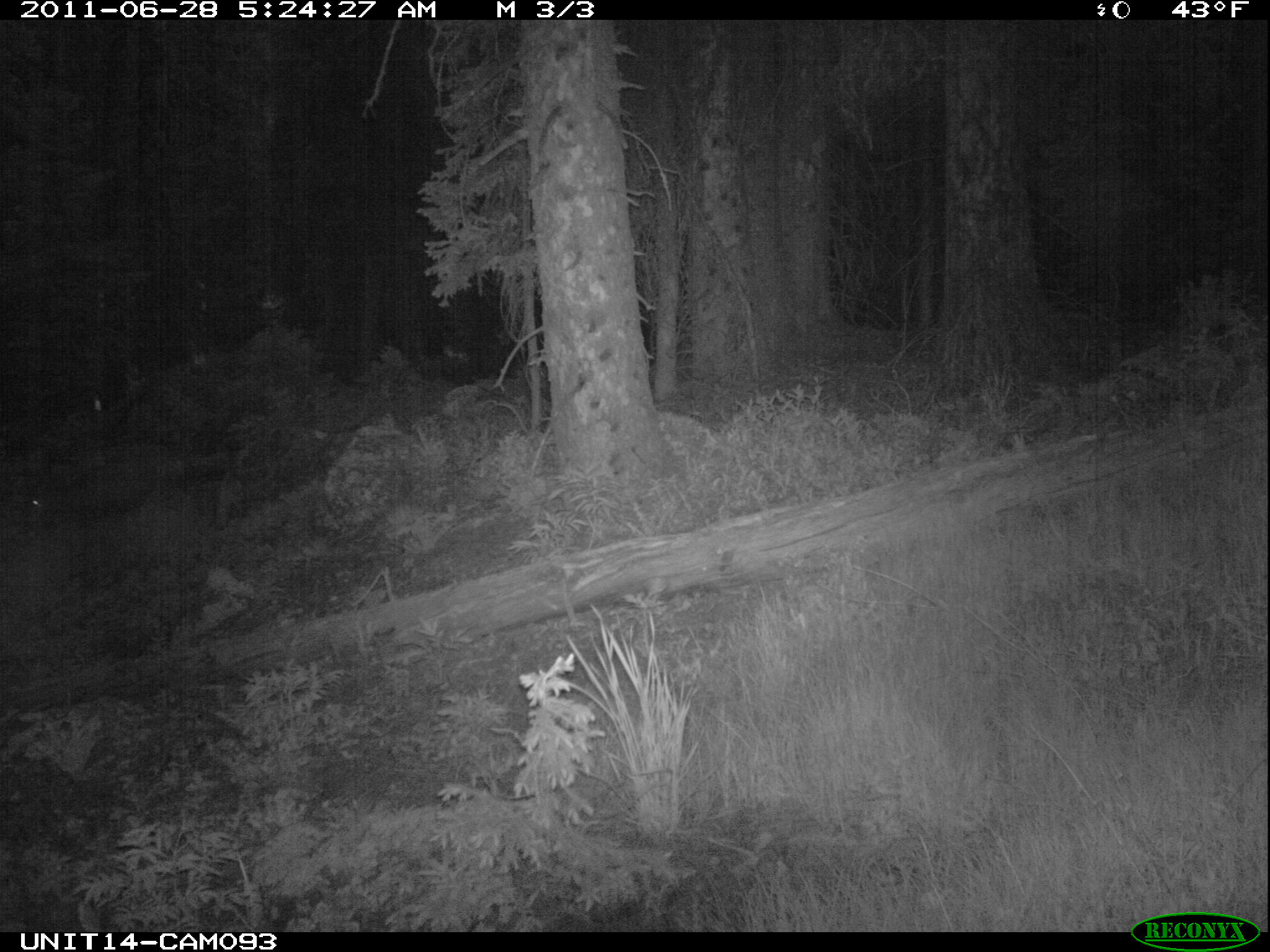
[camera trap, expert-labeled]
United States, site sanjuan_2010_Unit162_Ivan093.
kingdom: Animalia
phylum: Chordata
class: Mammalia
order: Artiodactyla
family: Cervidae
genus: Odocoileus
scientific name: Odocoileus hemionus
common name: mule deer